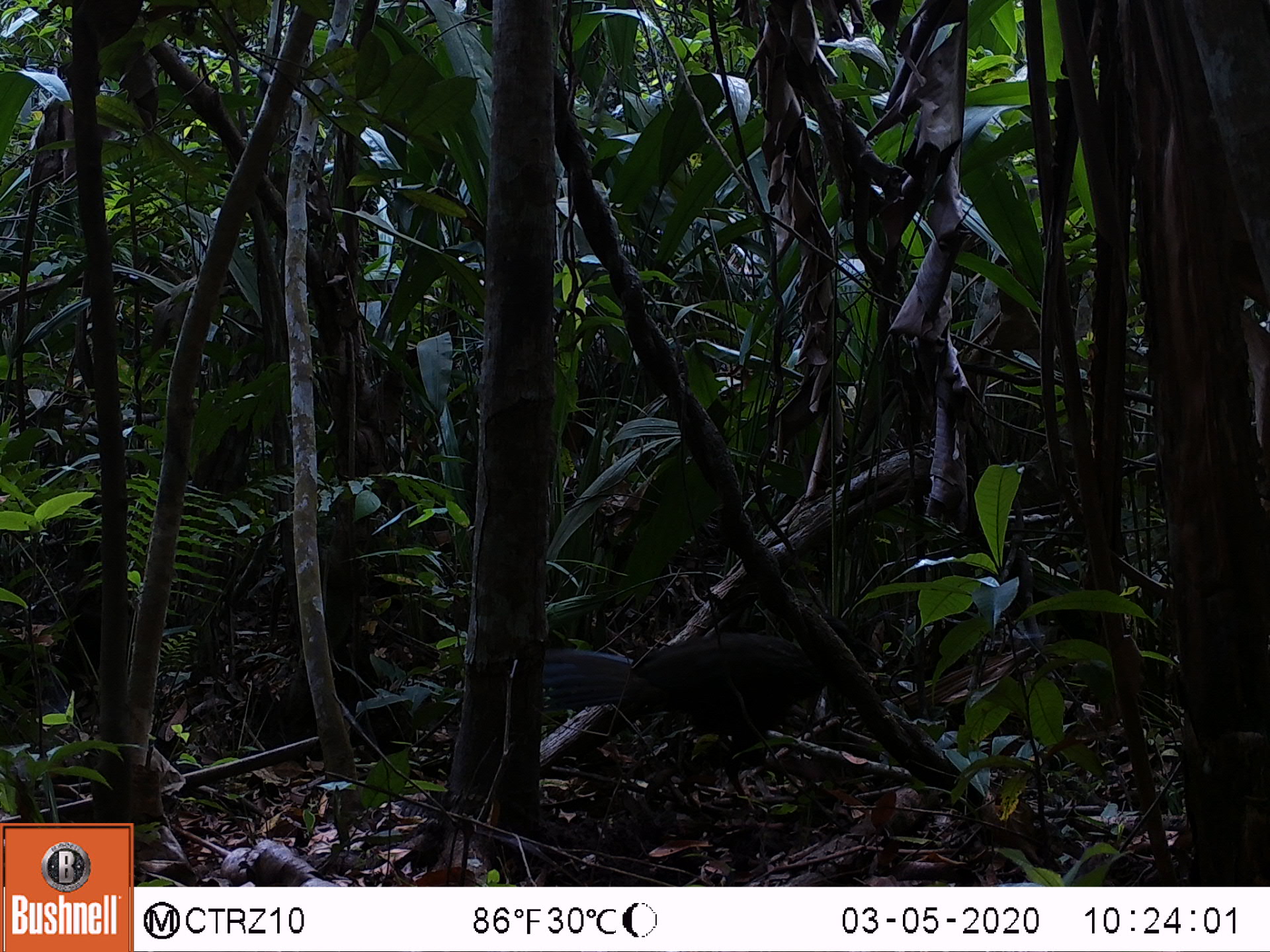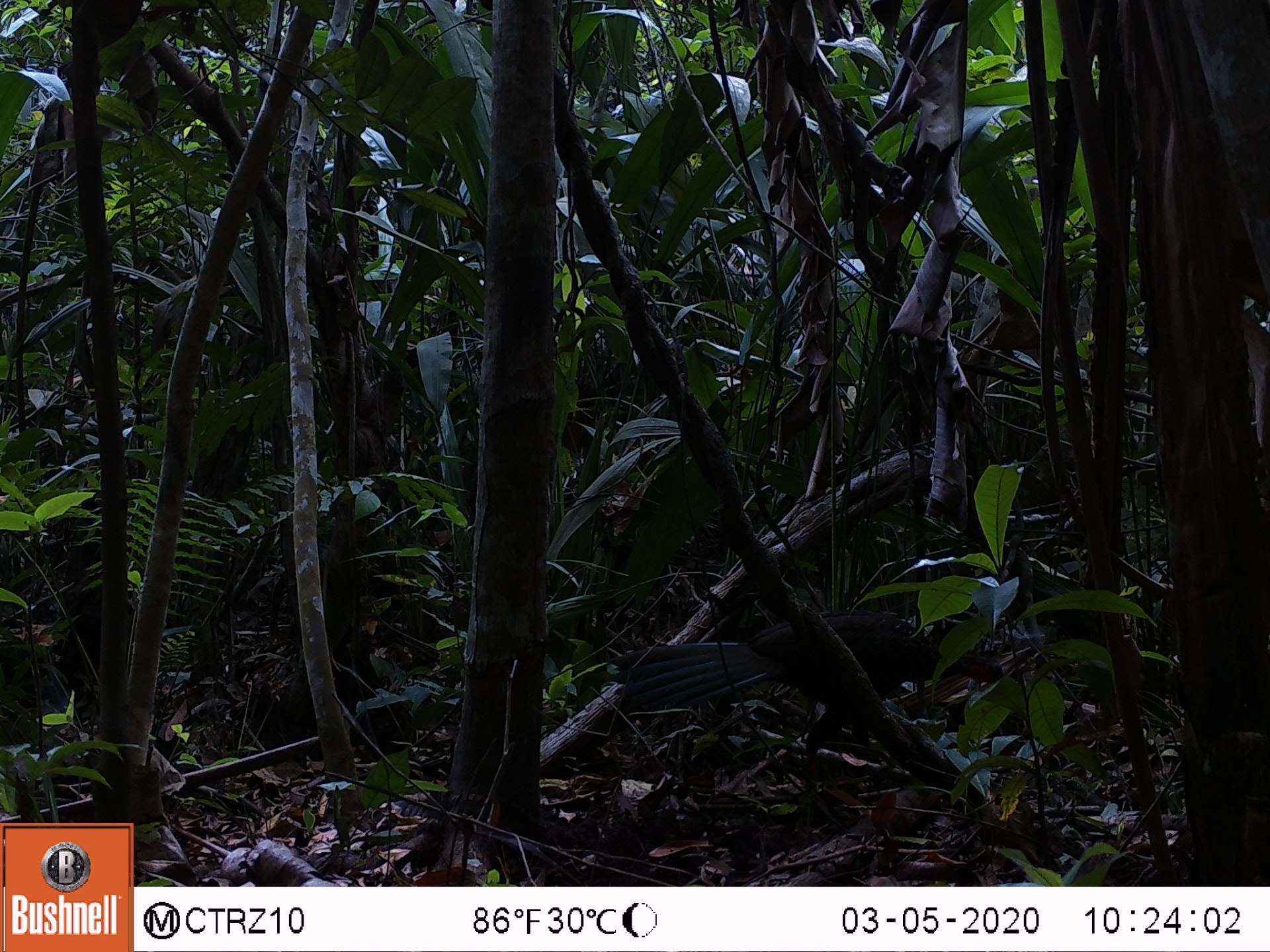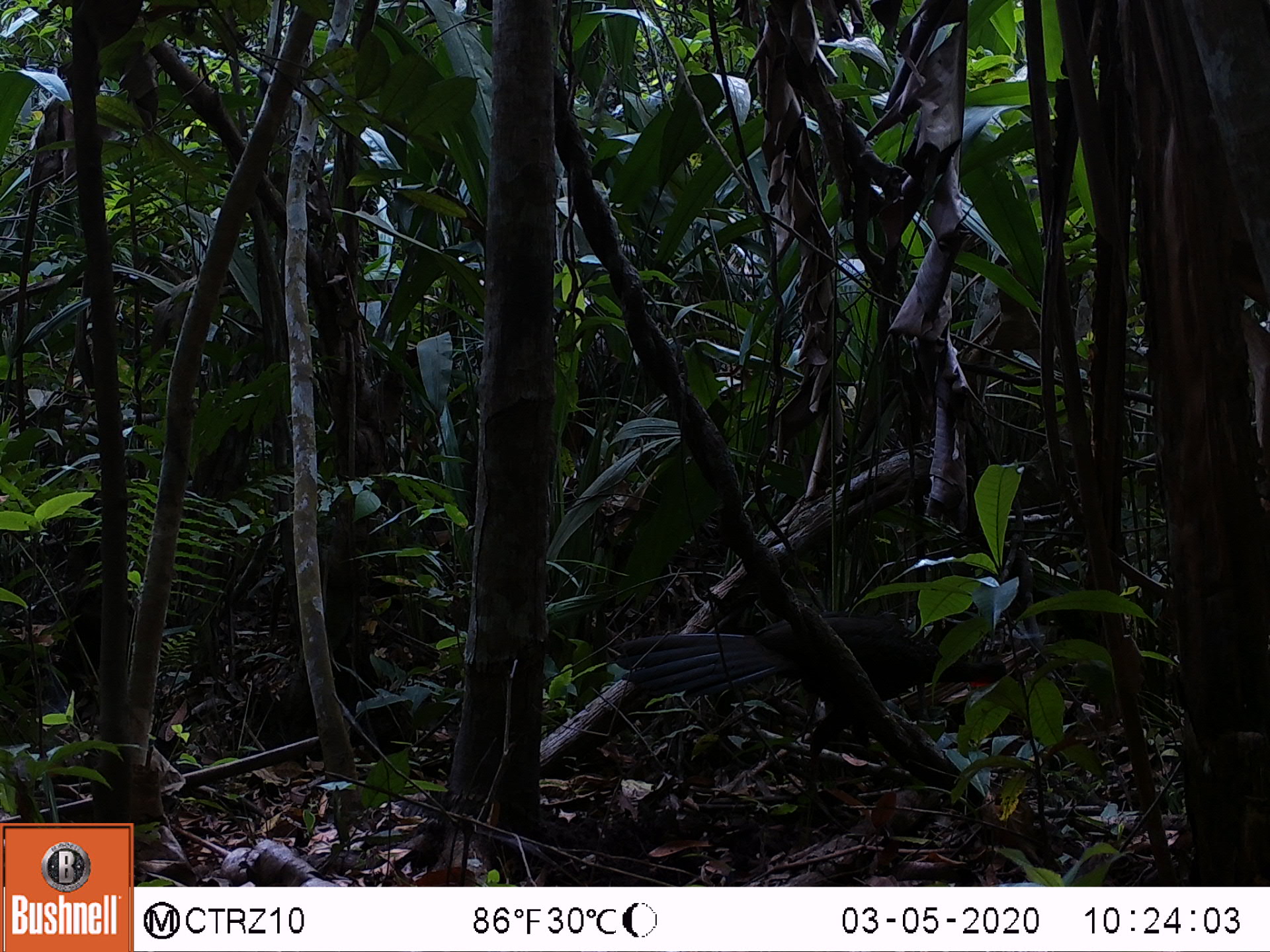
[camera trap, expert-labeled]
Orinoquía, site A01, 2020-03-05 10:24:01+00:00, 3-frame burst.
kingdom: Animalia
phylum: Chordata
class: Aves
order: Galliformes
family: Cracidae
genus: Penelope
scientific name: Penelope jacquacu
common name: spix's guan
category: spixs guan